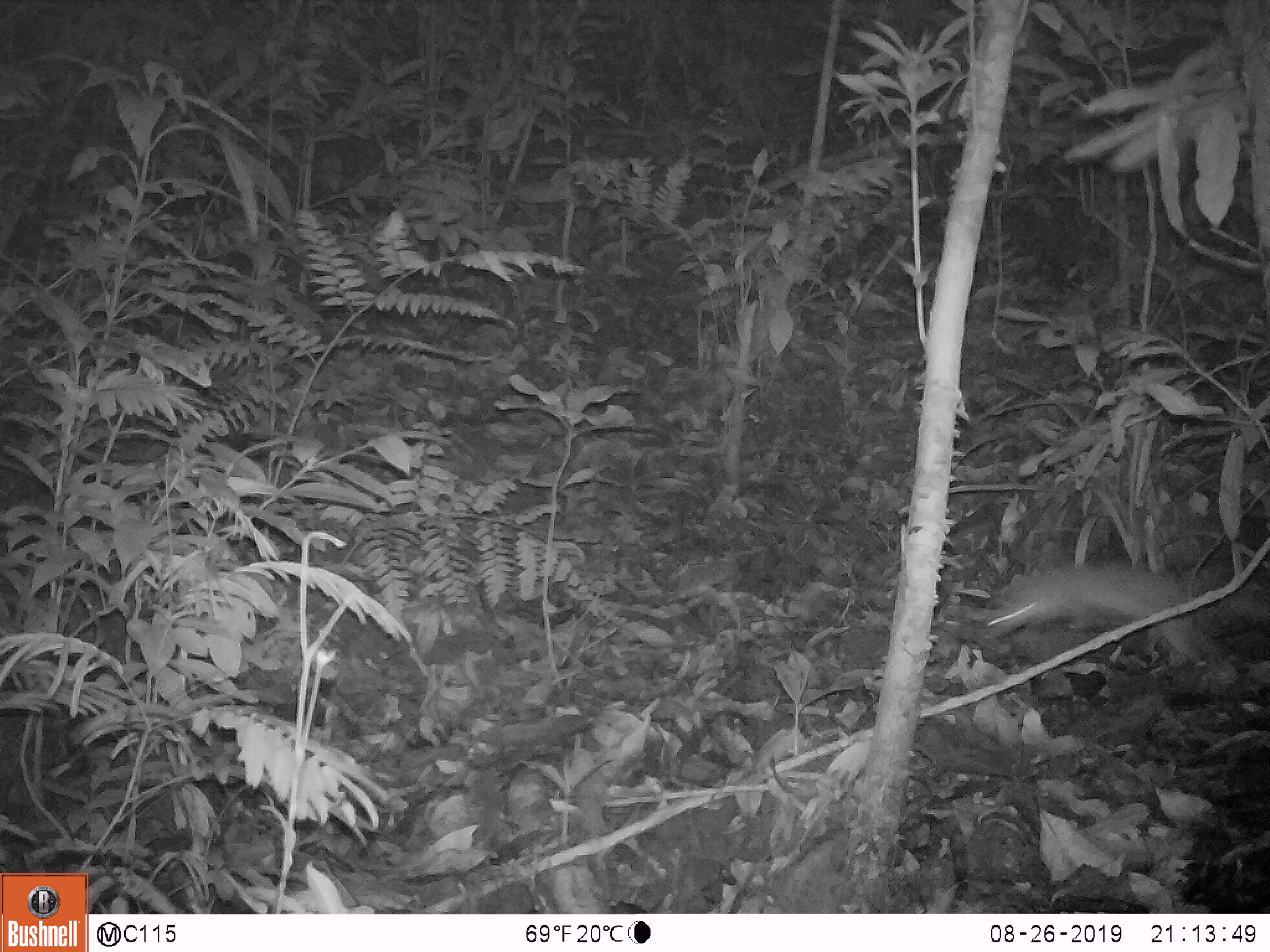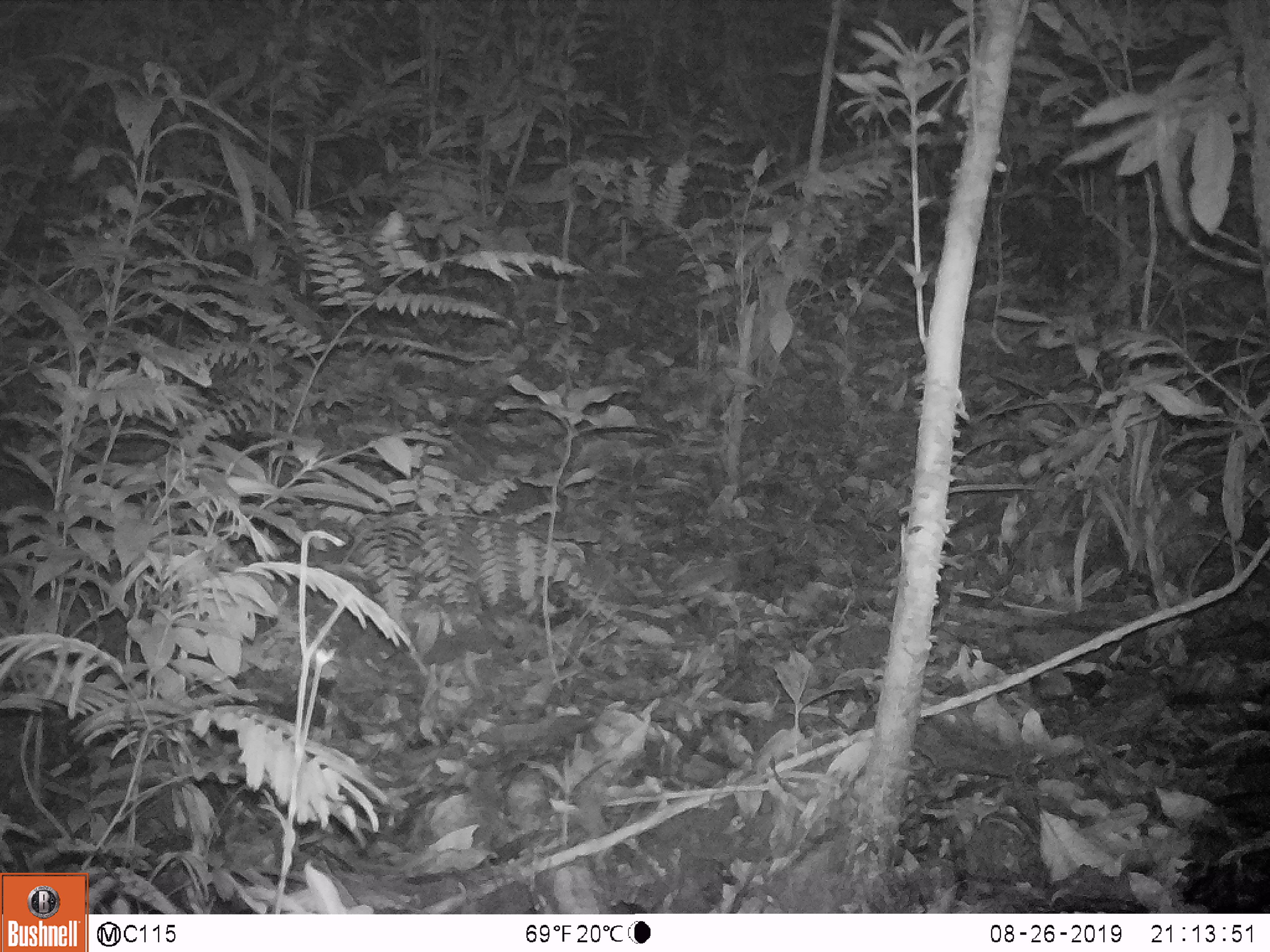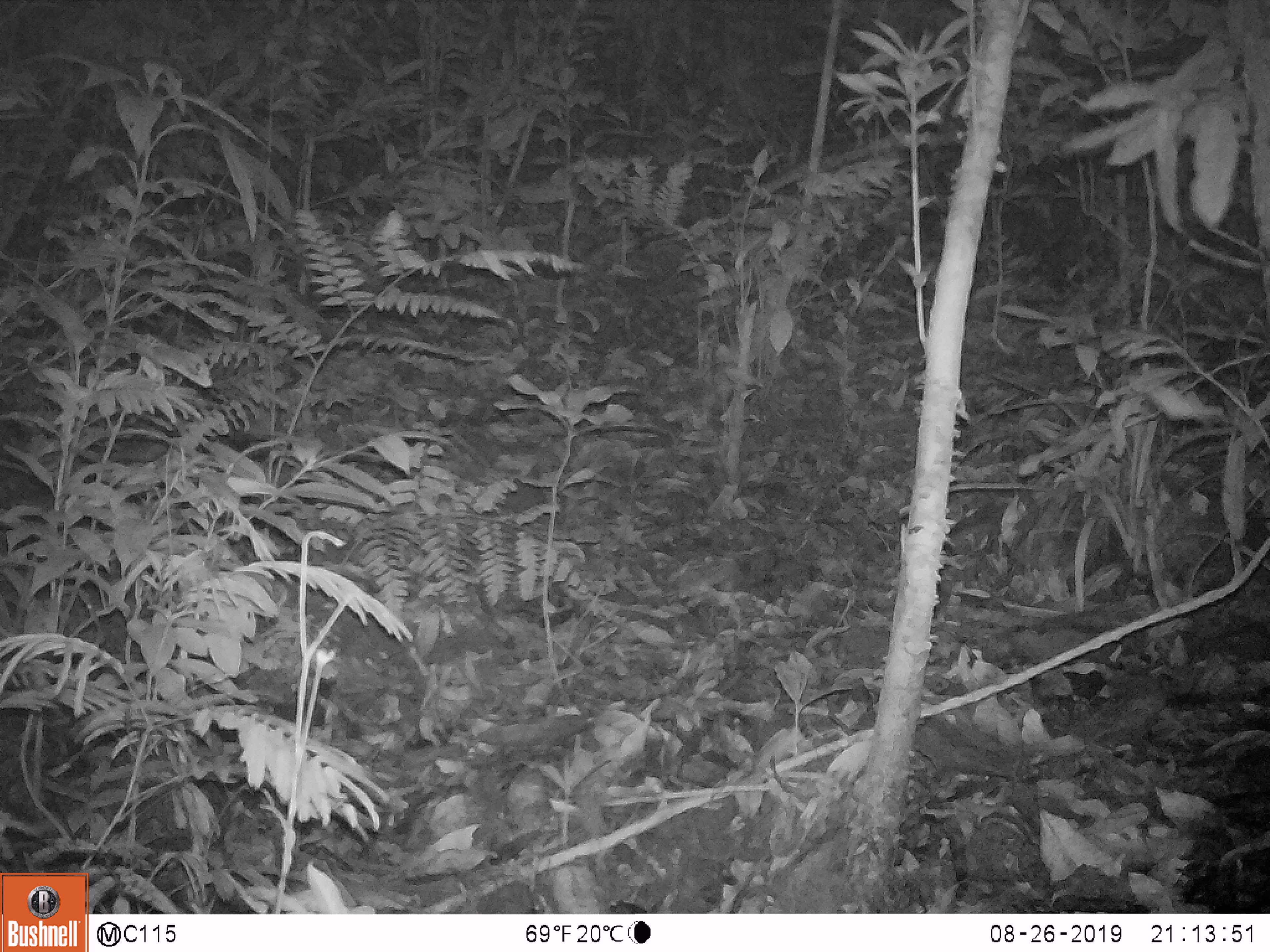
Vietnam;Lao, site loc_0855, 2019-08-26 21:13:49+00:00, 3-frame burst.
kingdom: Animalia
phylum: Chordata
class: Mammalia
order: Rodentia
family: Muridae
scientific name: Muridae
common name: old-world mice and rats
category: unidentified murid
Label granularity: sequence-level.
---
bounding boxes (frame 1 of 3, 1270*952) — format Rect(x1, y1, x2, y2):
unidentified murid: Rect(977, 561, 1206, 660)